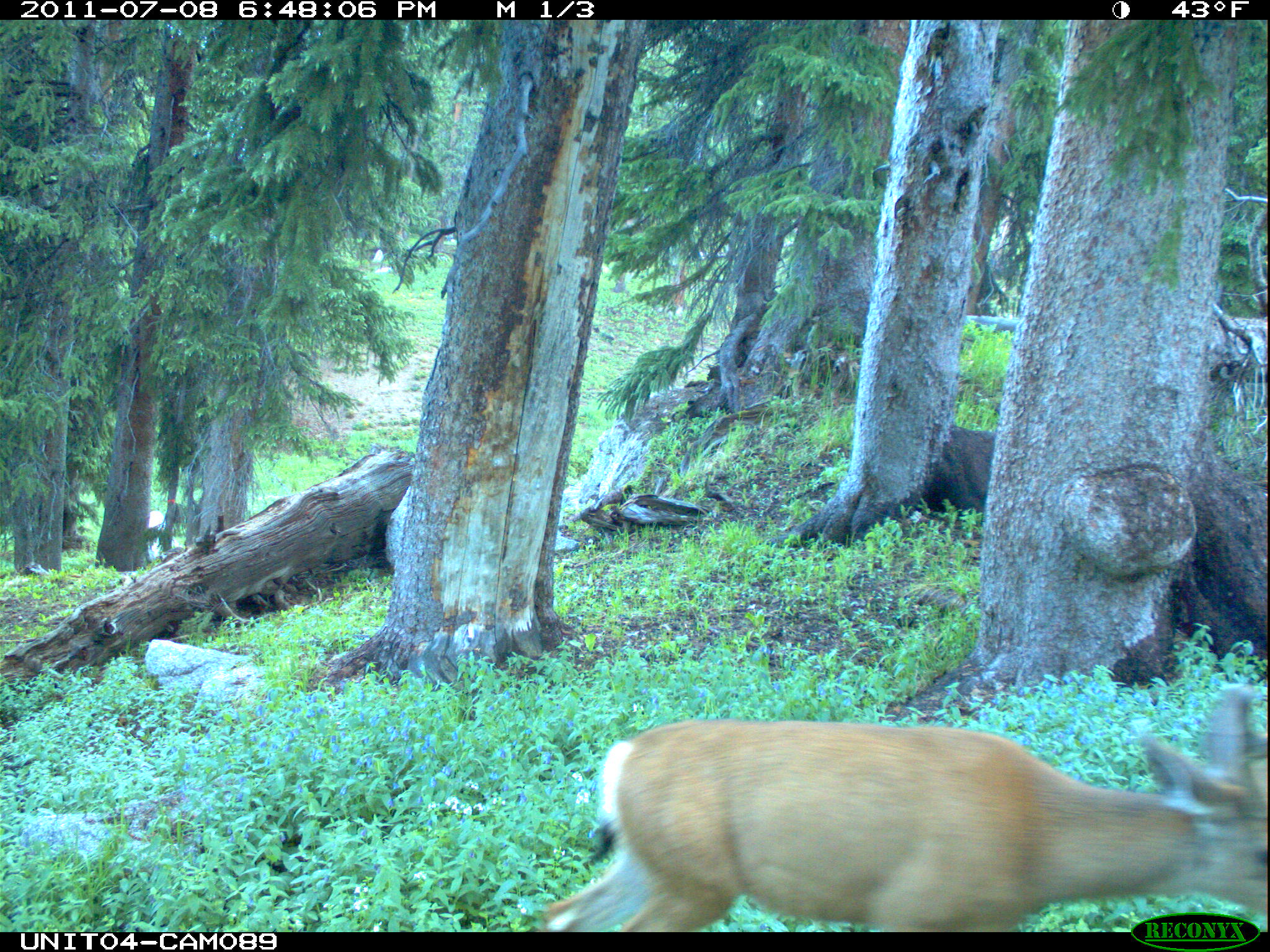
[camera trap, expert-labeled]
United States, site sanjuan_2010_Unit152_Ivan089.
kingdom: Animalia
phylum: Chordata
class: Mammalia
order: Artiodactyla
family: Cervidae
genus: Odocoileus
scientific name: Odocoileus hemionus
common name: mule deer